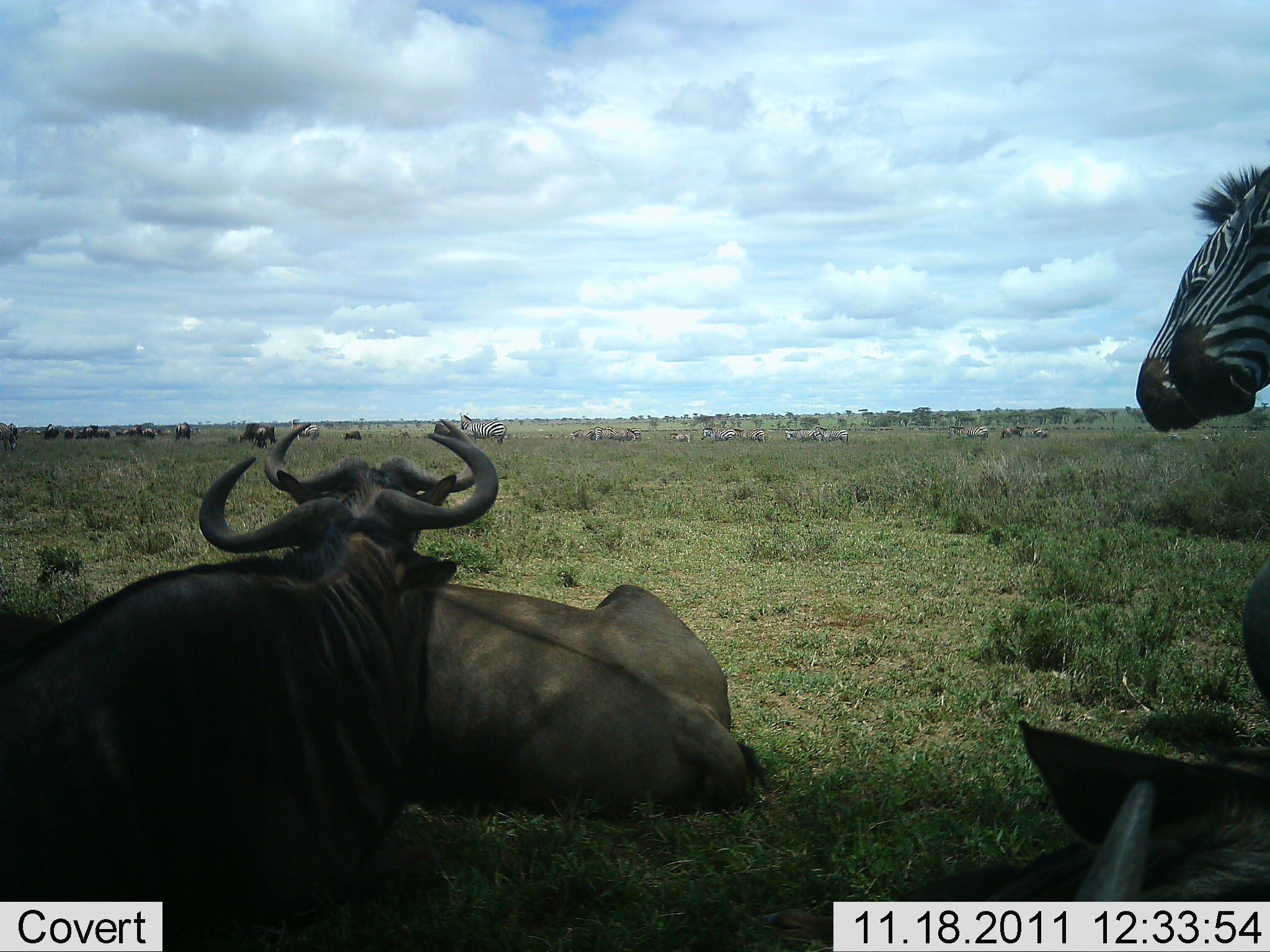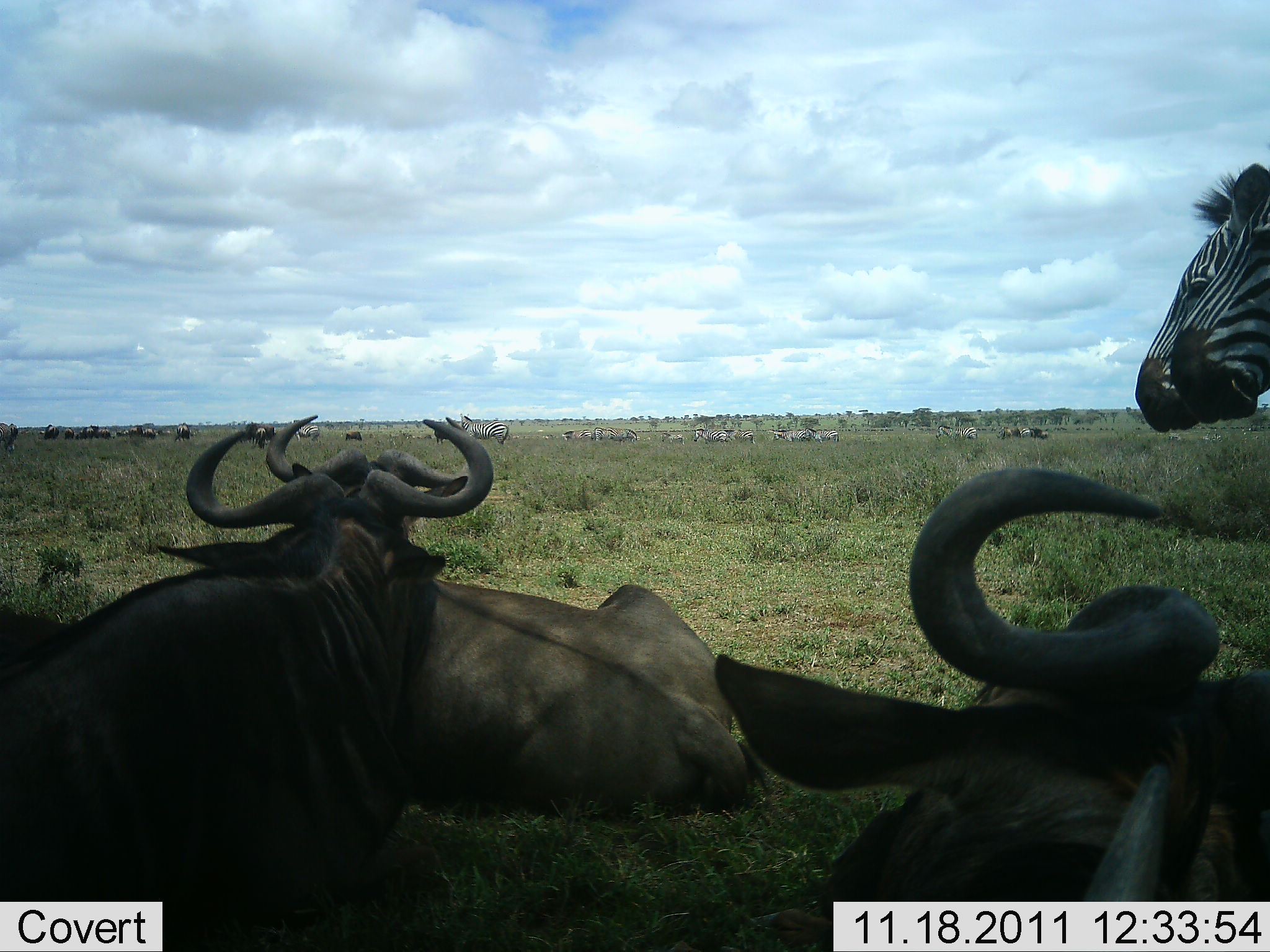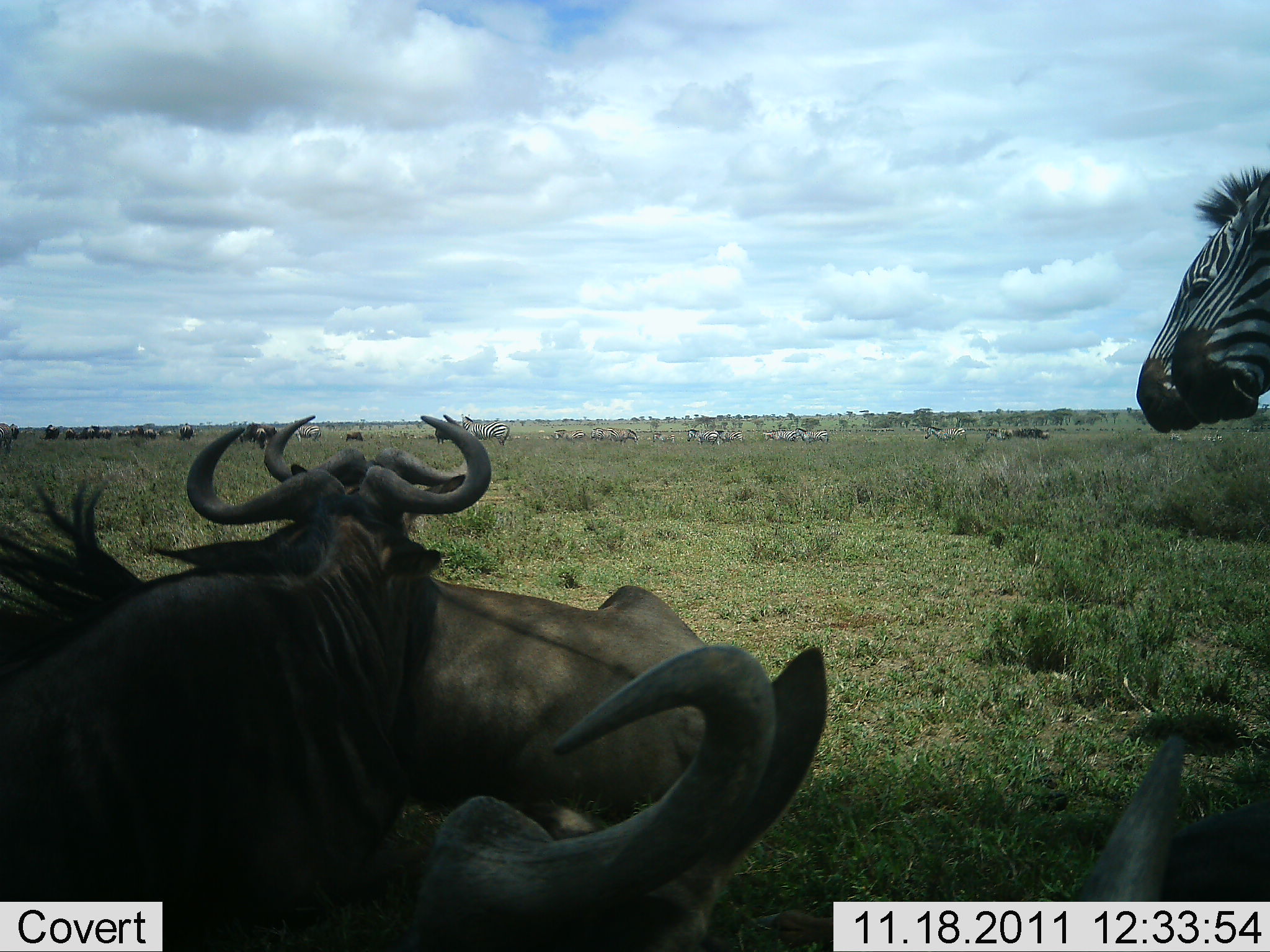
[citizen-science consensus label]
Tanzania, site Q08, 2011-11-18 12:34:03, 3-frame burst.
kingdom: Animalia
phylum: Chordata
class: Mammalia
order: Artiodactyla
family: Bovidae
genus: Connochaetes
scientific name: Connochaetes taurinus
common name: blue wildebeest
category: wildebeest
Wildebeest (blue wildebeest) (Connochaetes taurinus), count 4. Behavior (volunteer vote fractions): standing 18%, resting 73%, moving 27%, interacting 18%. Young present (vote fraction): 0%. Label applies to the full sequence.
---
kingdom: Animalia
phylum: Chordata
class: Mammalia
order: Perissodactyla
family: Equidae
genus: Equus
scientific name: Equus quagga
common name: plains zebra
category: zebra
Zebra (plains zebra) (Equus quagga), count 2. Behavior (volunteer vote fractions): standing 73%, resting 18%, moving 18%, interacting 9%. Young present (vote fraction): 0%. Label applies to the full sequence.